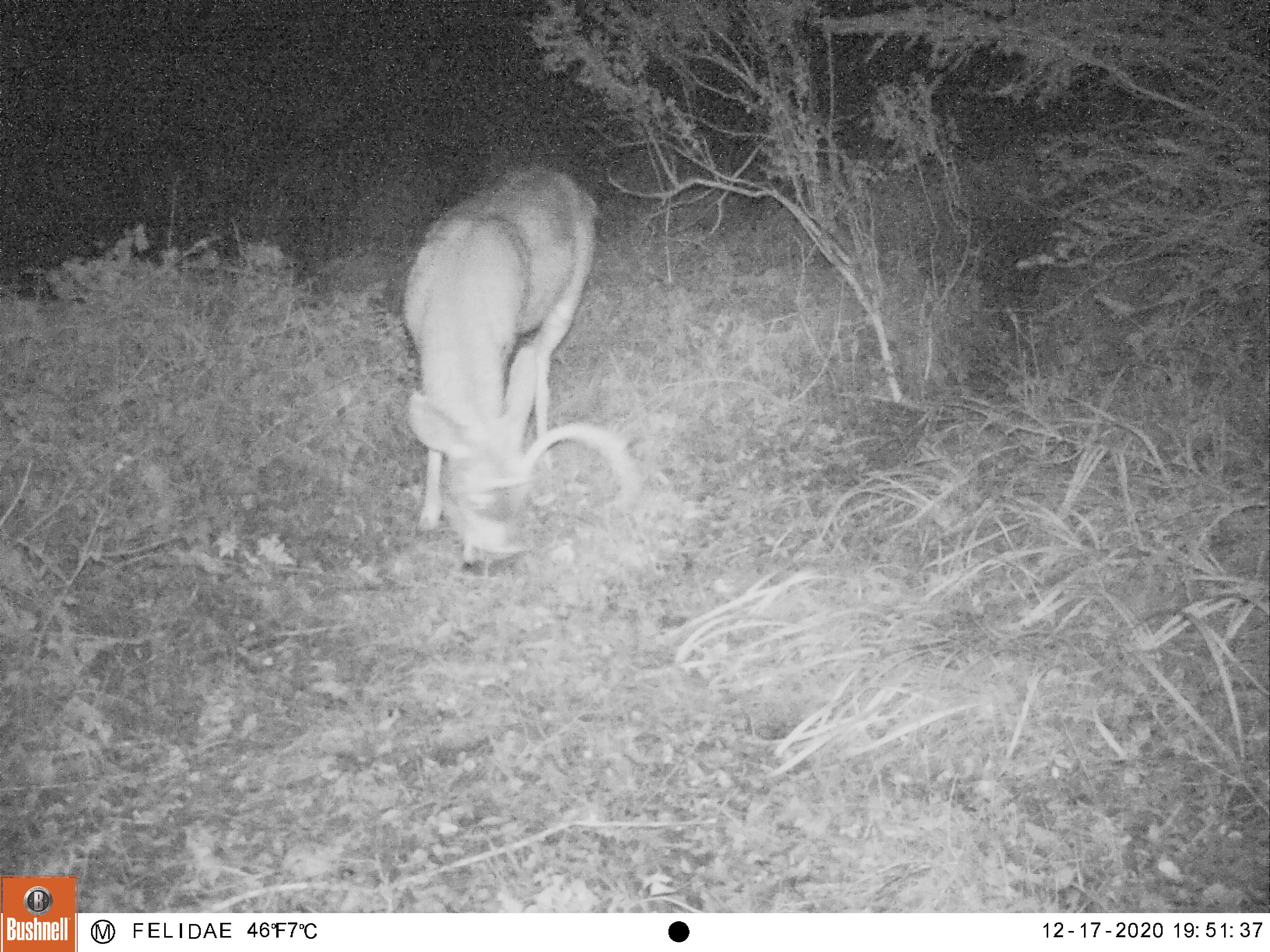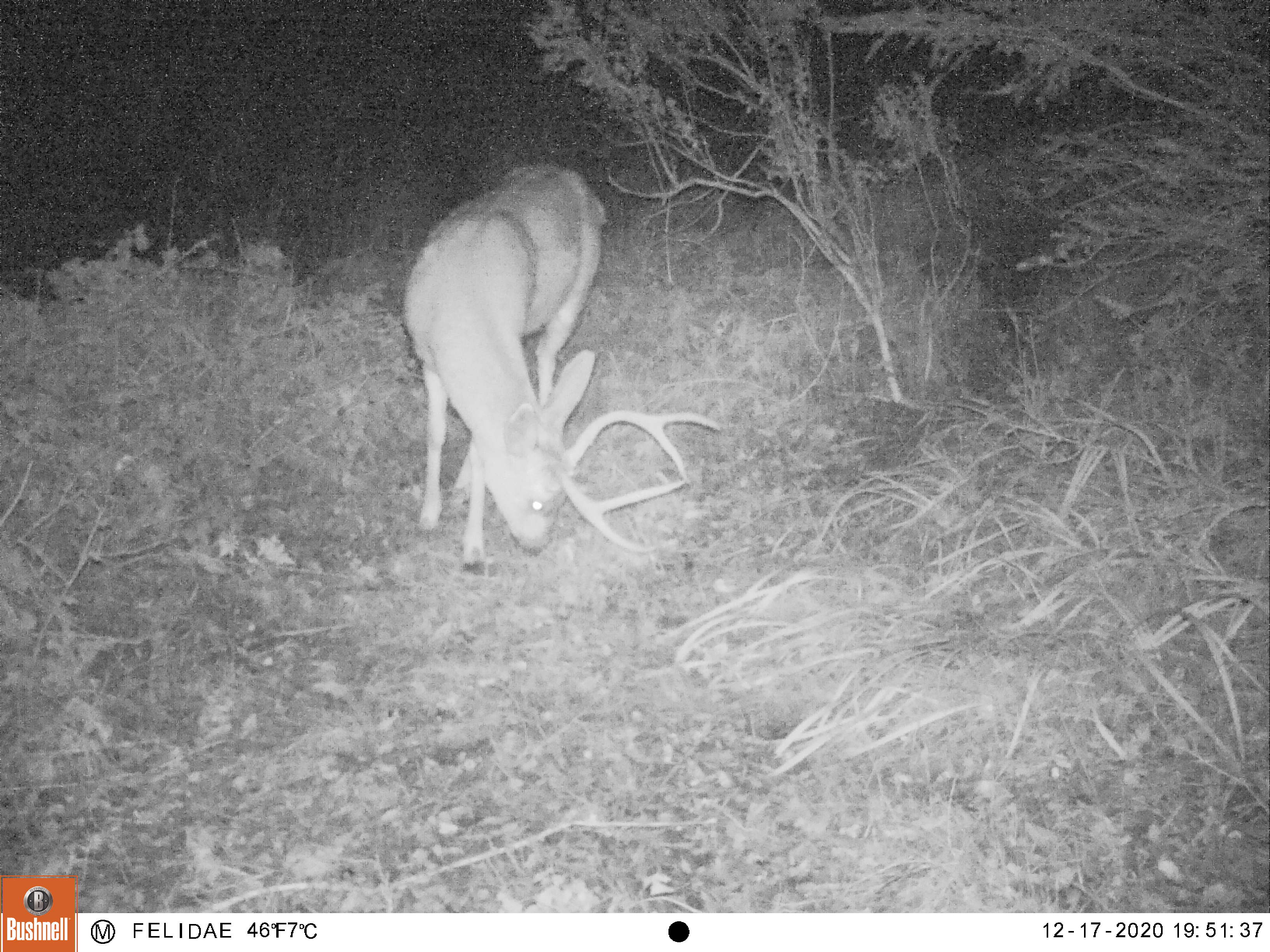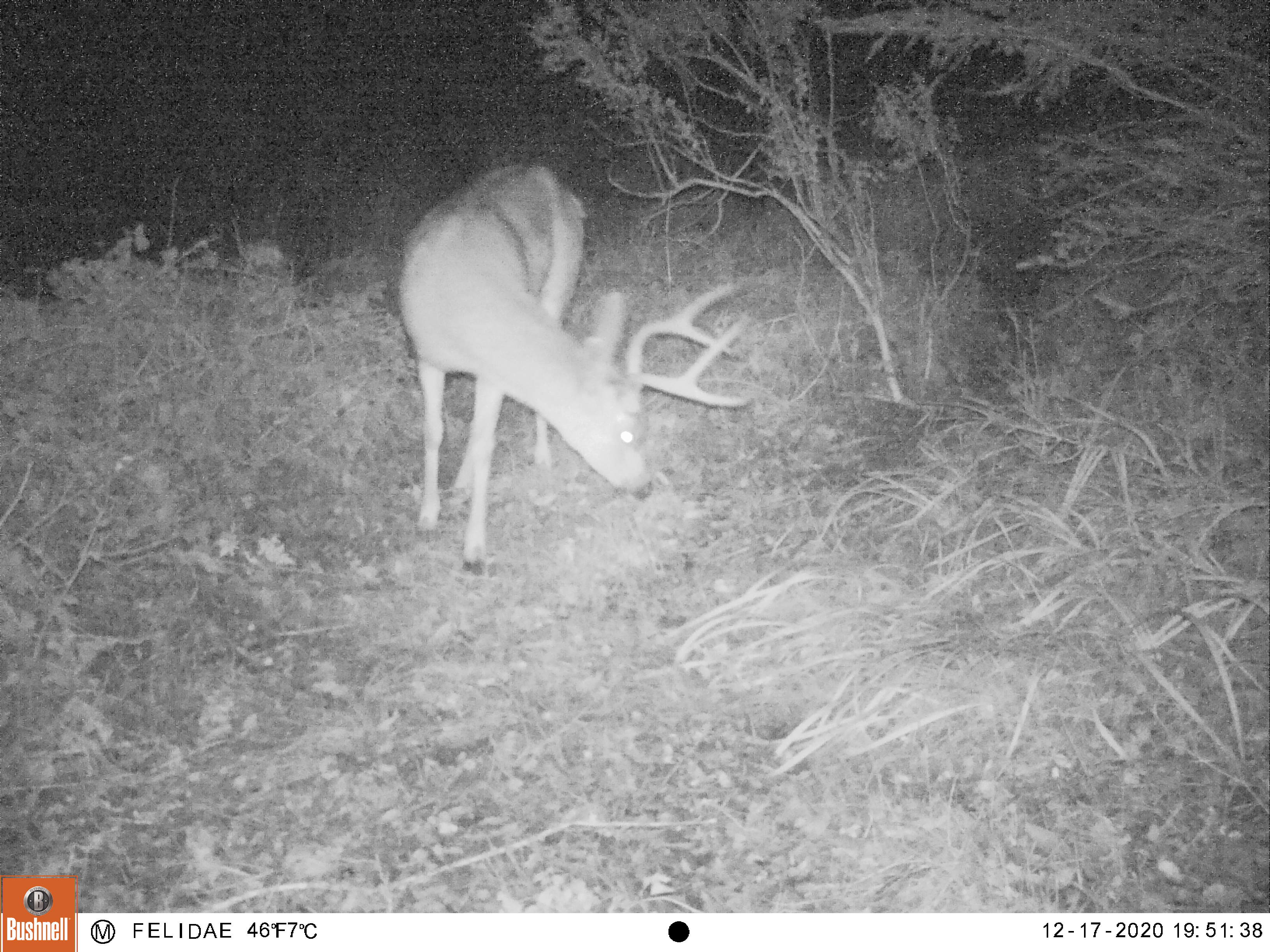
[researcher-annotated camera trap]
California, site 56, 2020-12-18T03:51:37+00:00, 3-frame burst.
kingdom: Animalia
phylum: Chordata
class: Mammalia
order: Artiodactyla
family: Cervidae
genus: Odocoileus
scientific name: Odocoileus hemionus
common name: mule deer